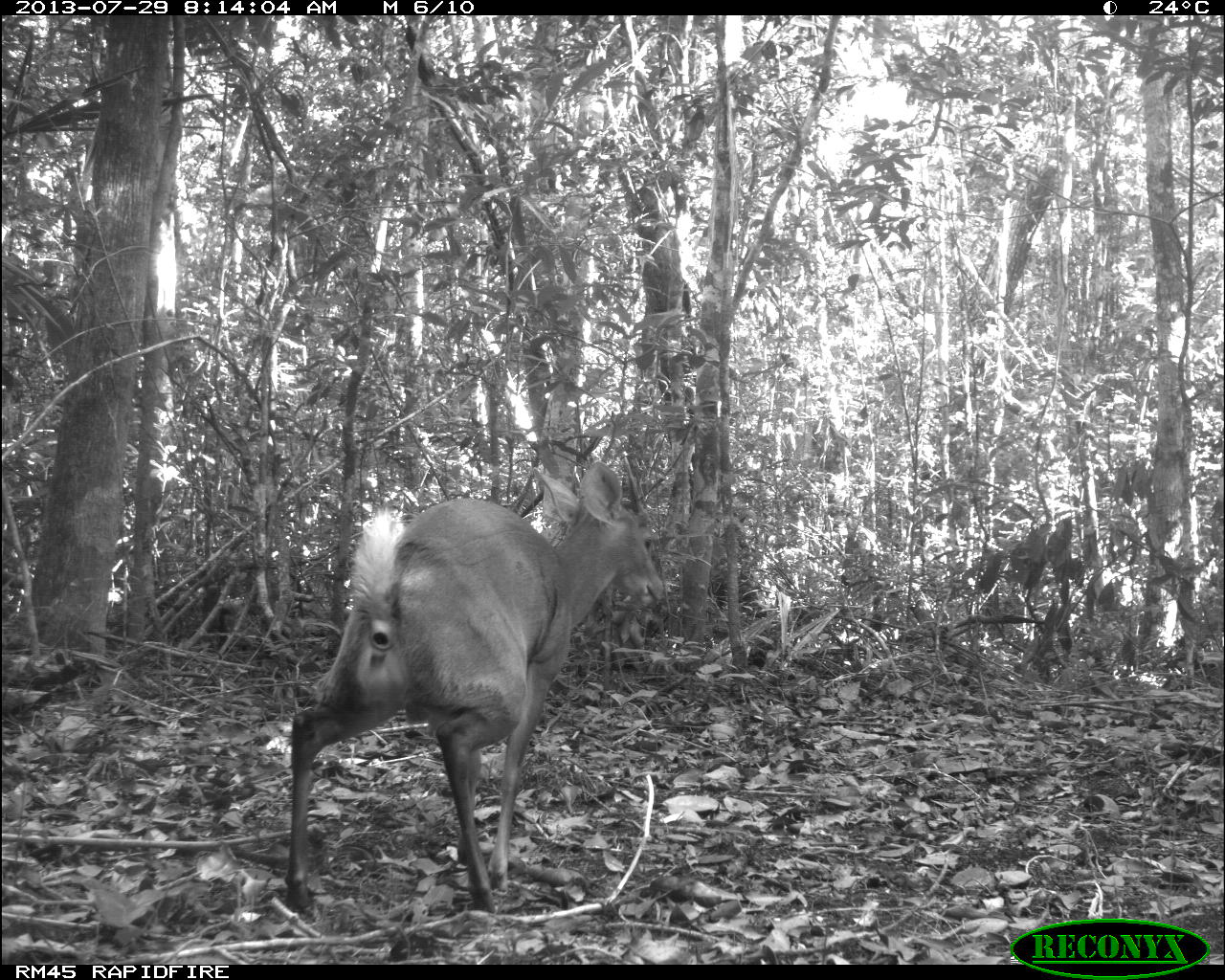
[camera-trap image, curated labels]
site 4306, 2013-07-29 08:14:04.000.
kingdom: Animalia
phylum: Chordata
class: Mammalia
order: Artiodactyla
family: Cervidae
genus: Mazama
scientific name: Mazama temama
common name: central american red brocket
Mazama temama (central american red brocket), count 1, sex male.